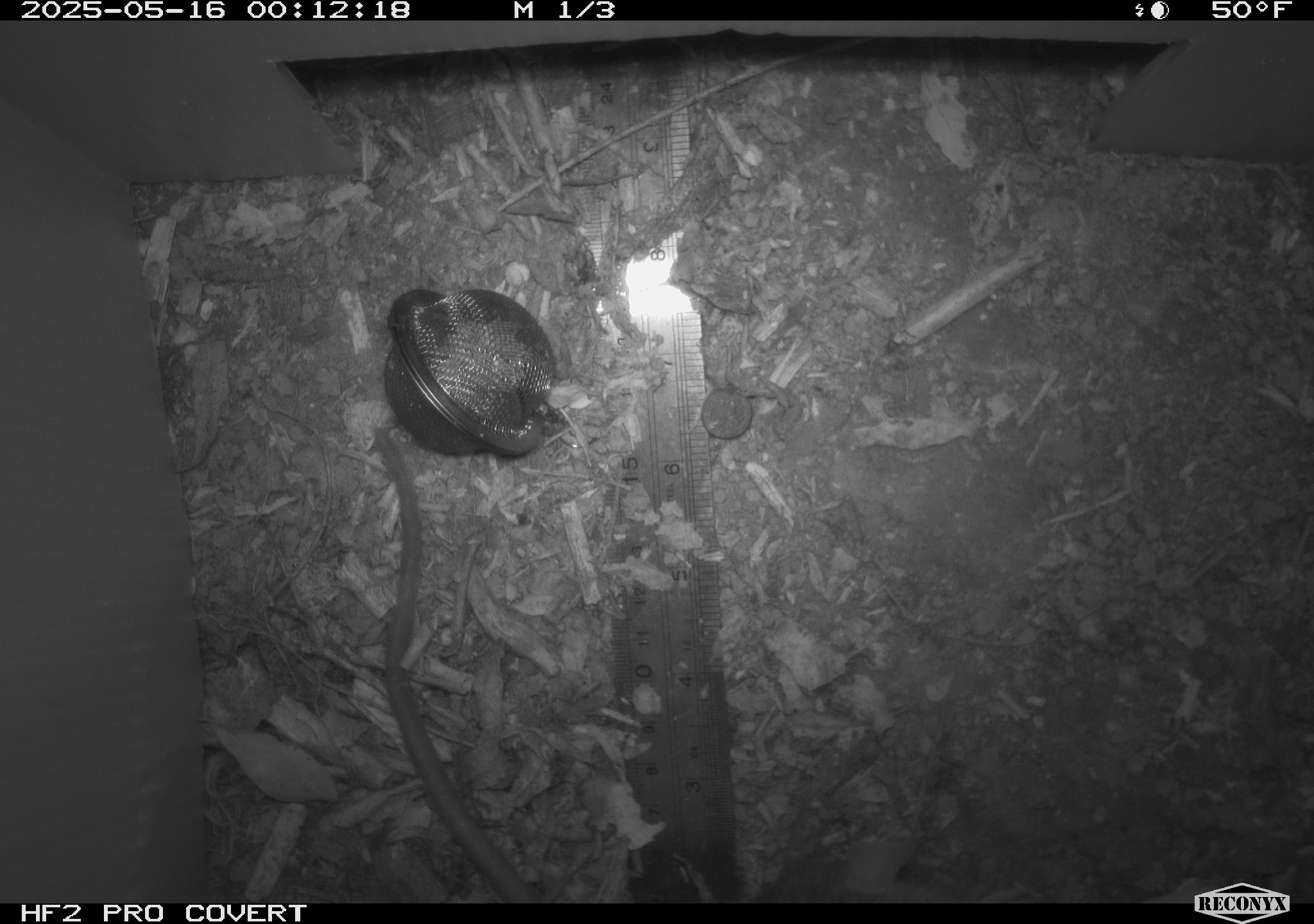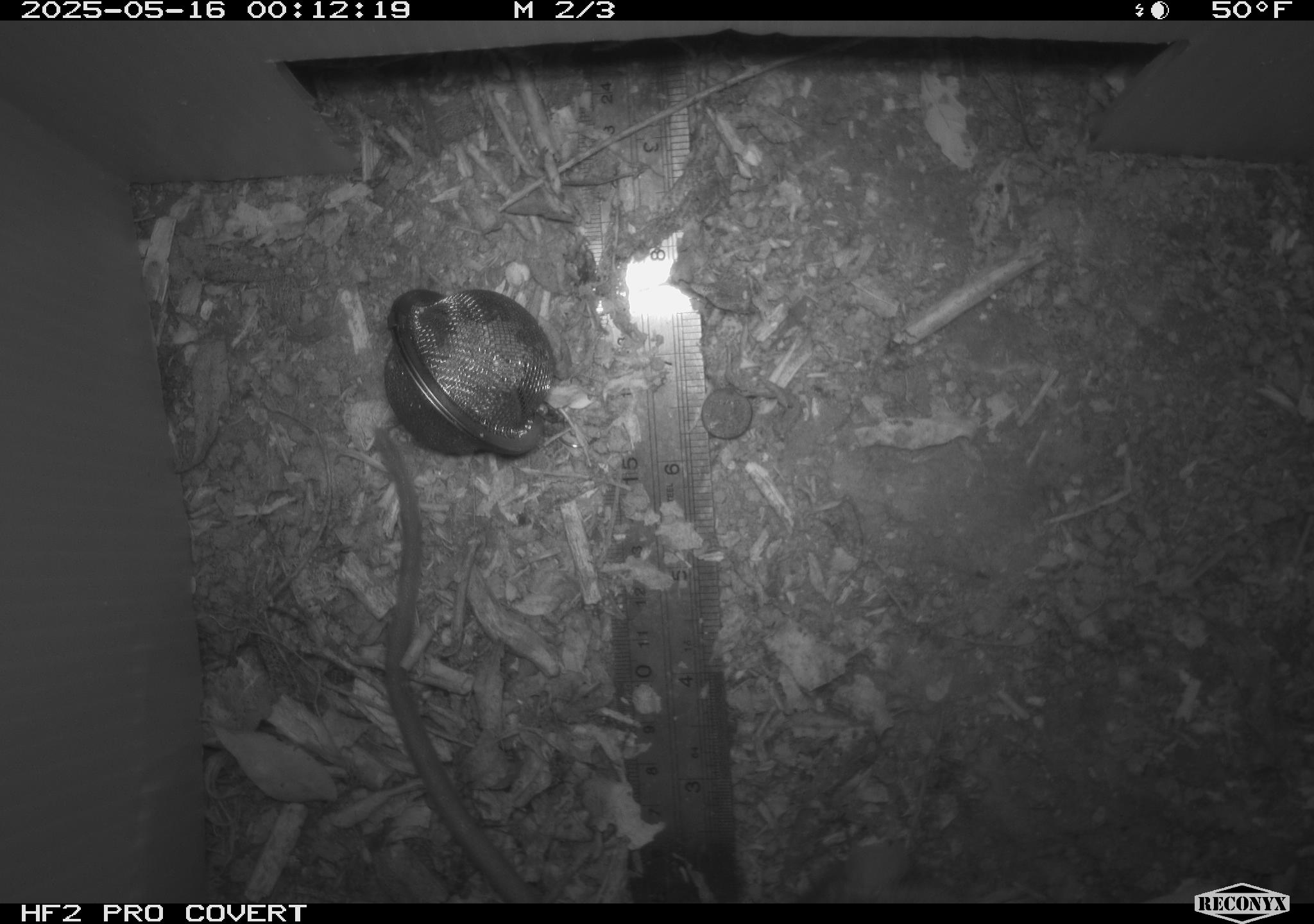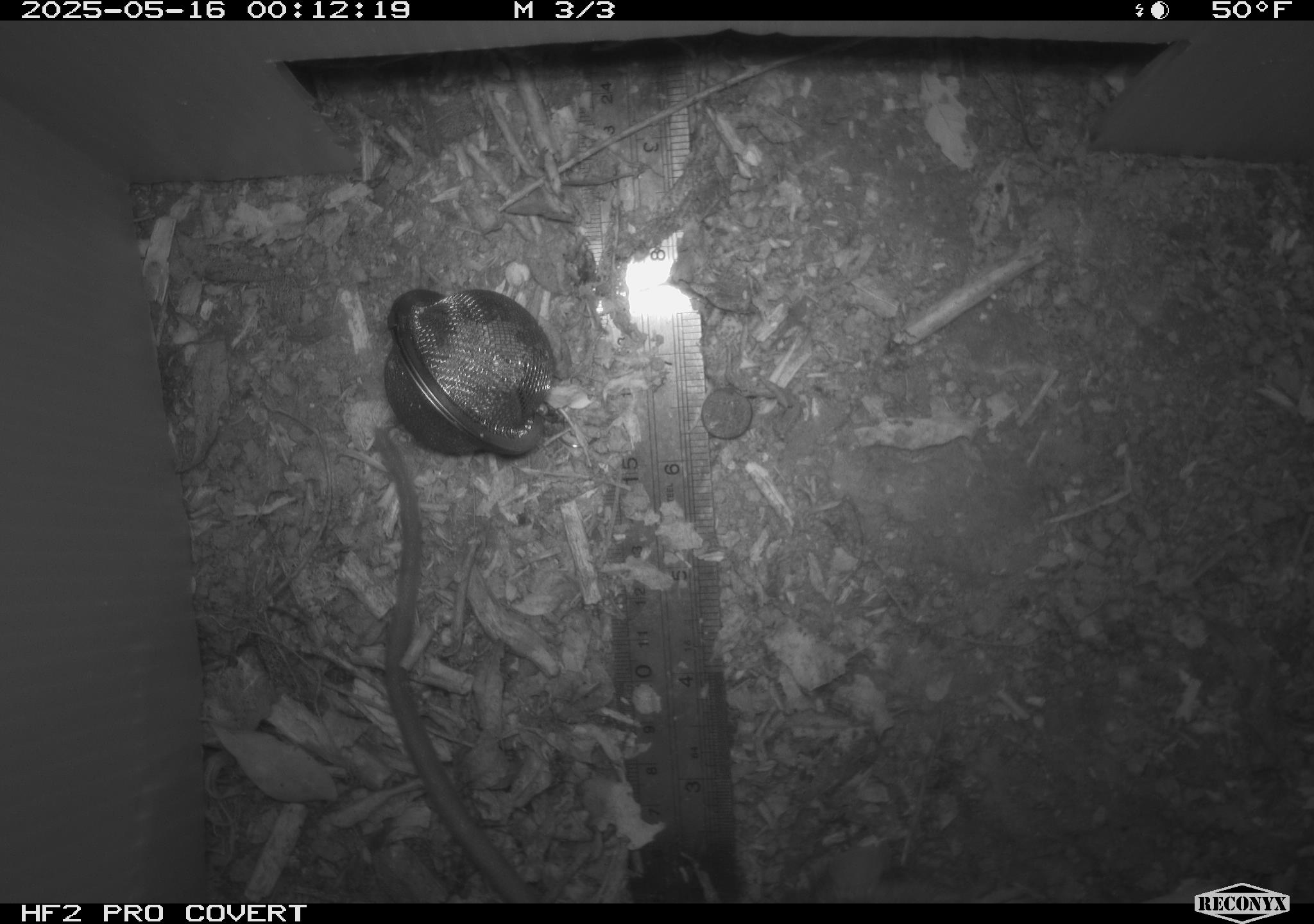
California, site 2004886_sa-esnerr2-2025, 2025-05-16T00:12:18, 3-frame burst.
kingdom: Animalia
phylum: Chordata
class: Mammalia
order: Rodentia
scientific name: Rodentia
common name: rodent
Rodent (Rodentia).